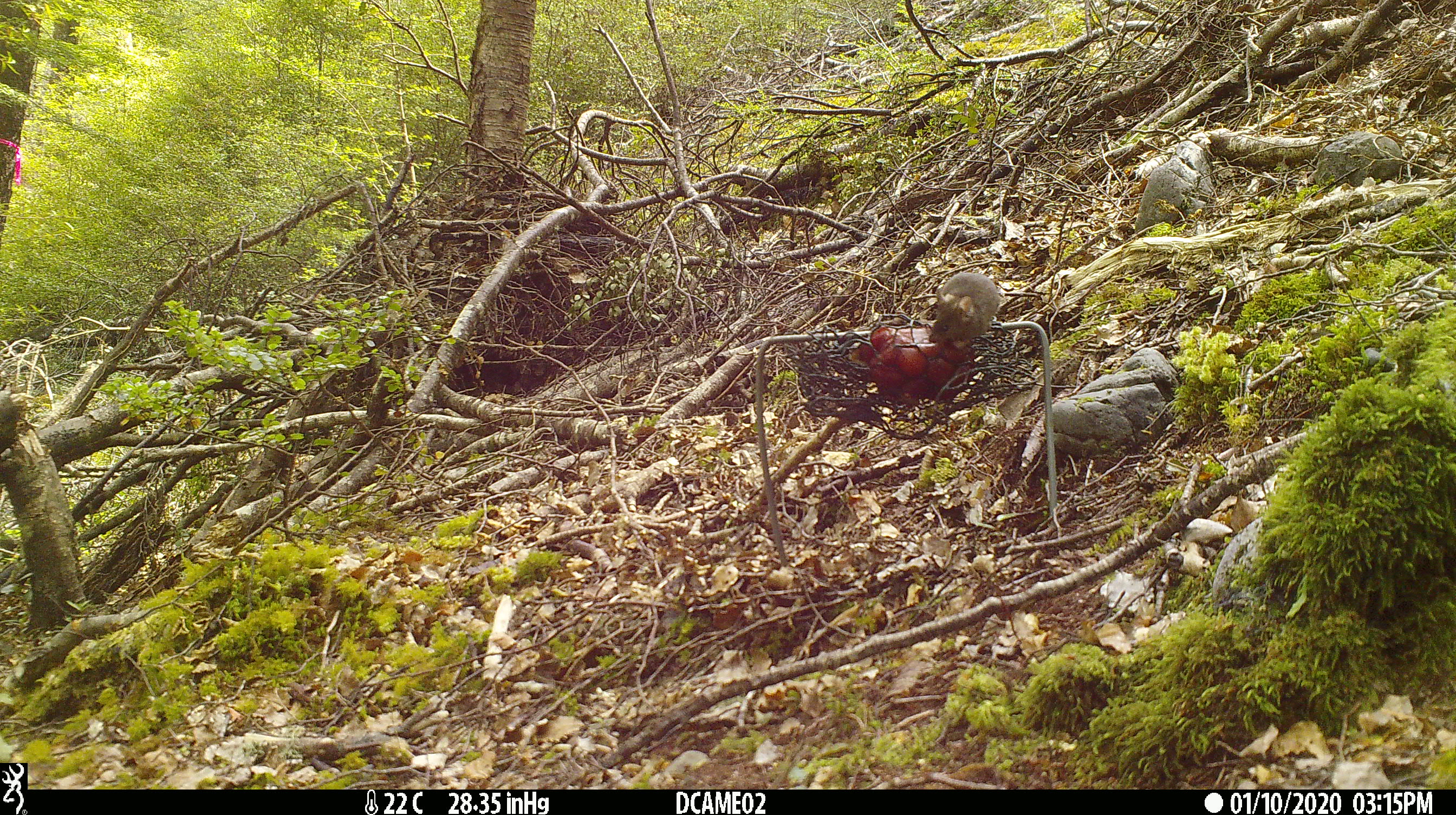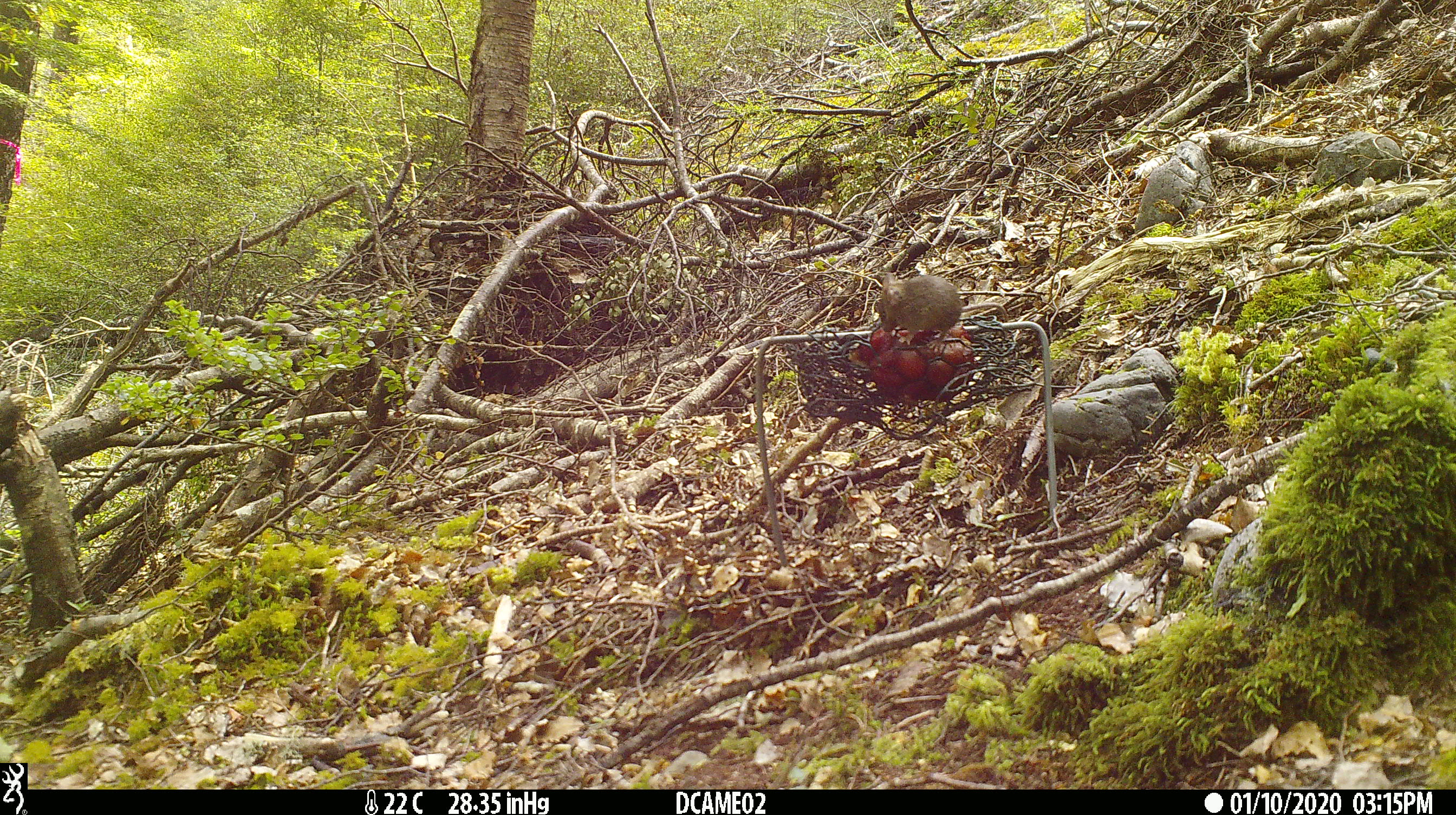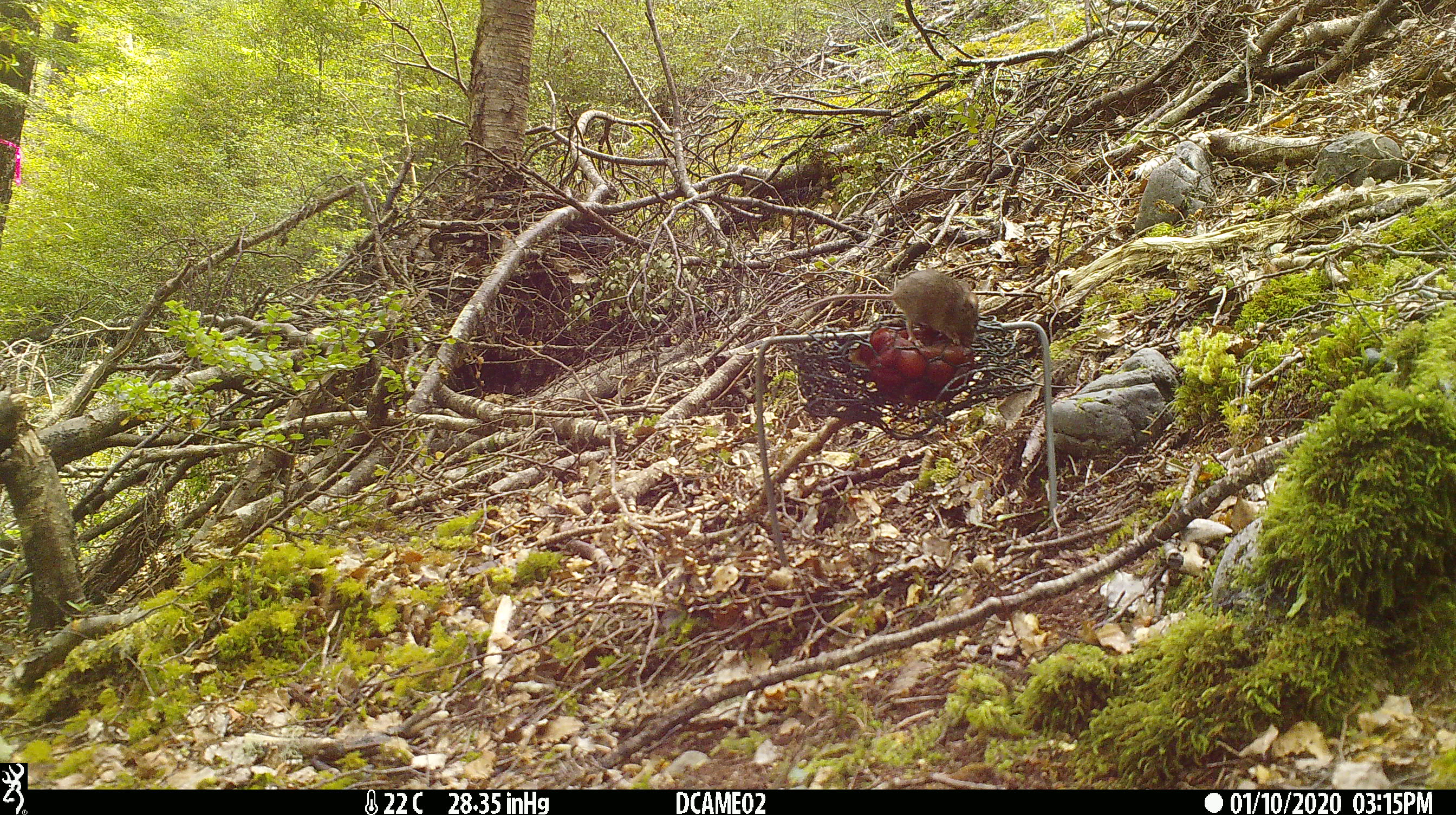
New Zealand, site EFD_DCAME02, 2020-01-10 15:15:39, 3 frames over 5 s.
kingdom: Animalia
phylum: Chordata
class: Mammalia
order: Rodentia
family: Muridae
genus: Mus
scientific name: Mus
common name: mouse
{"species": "mouse (Mus)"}